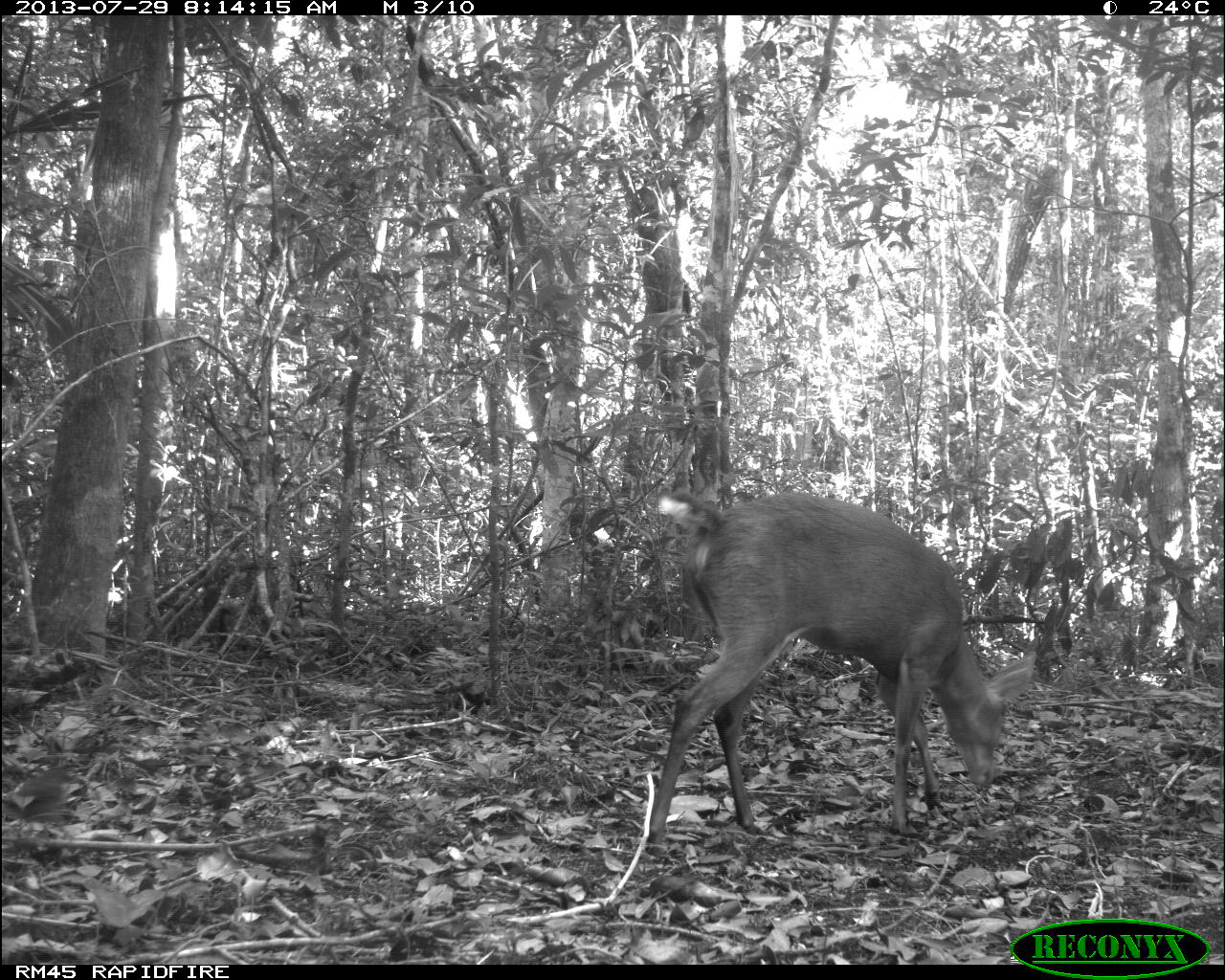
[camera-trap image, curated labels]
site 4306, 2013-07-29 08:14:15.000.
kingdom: Animalia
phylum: Chordata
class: Mammalia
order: Artiodactyla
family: Cervidae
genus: Mazama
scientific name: Mazama temama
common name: central american red brocket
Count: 1.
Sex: male.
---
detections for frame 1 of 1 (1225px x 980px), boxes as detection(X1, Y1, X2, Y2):
mazama temama: detection(645, 480, 1037, 855)